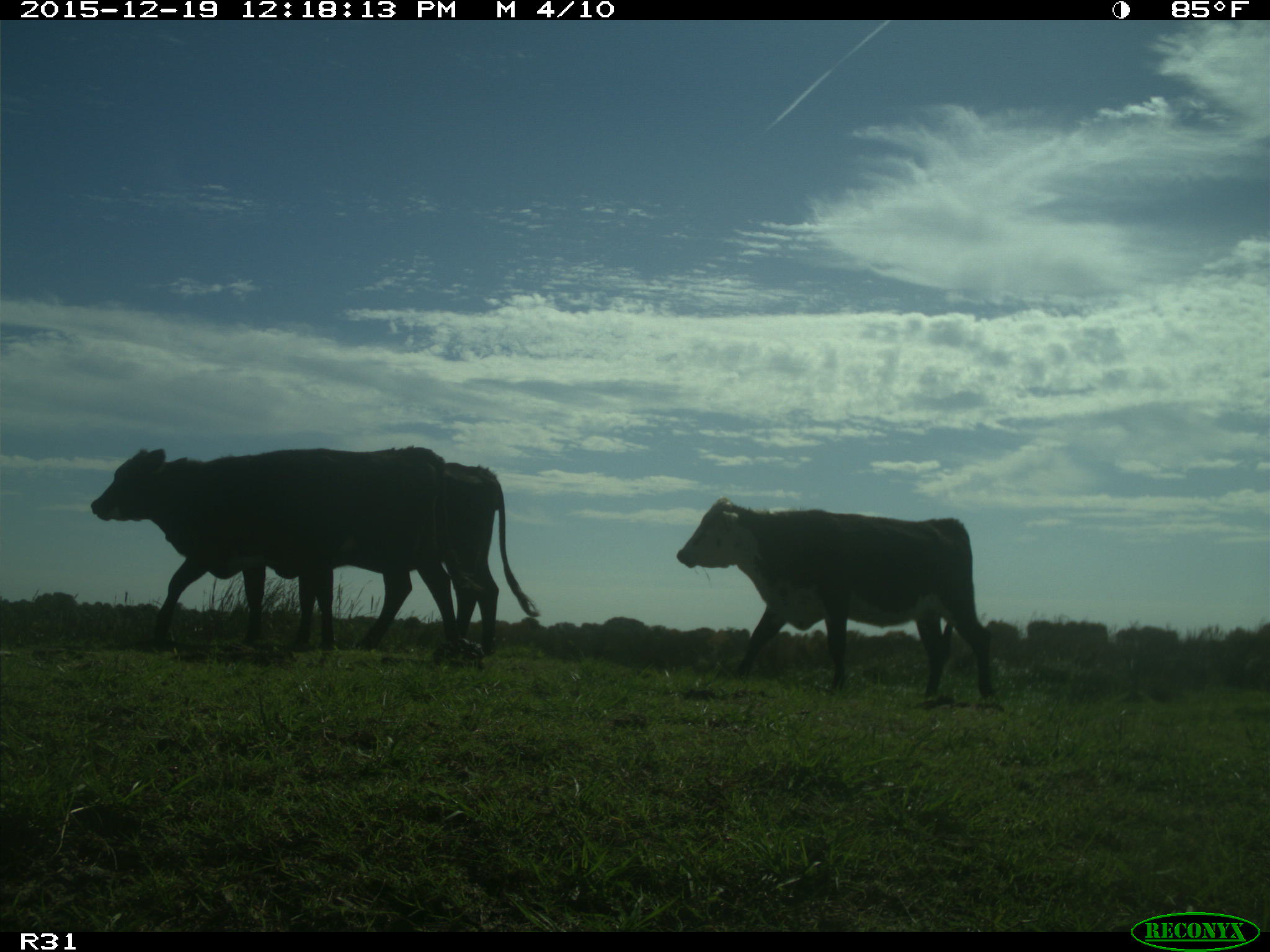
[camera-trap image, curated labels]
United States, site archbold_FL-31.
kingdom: Animalia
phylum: Chordata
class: Mammalia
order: Artiodactyla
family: Bovidae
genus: Bos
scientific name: Bos taurus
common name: domestic cow